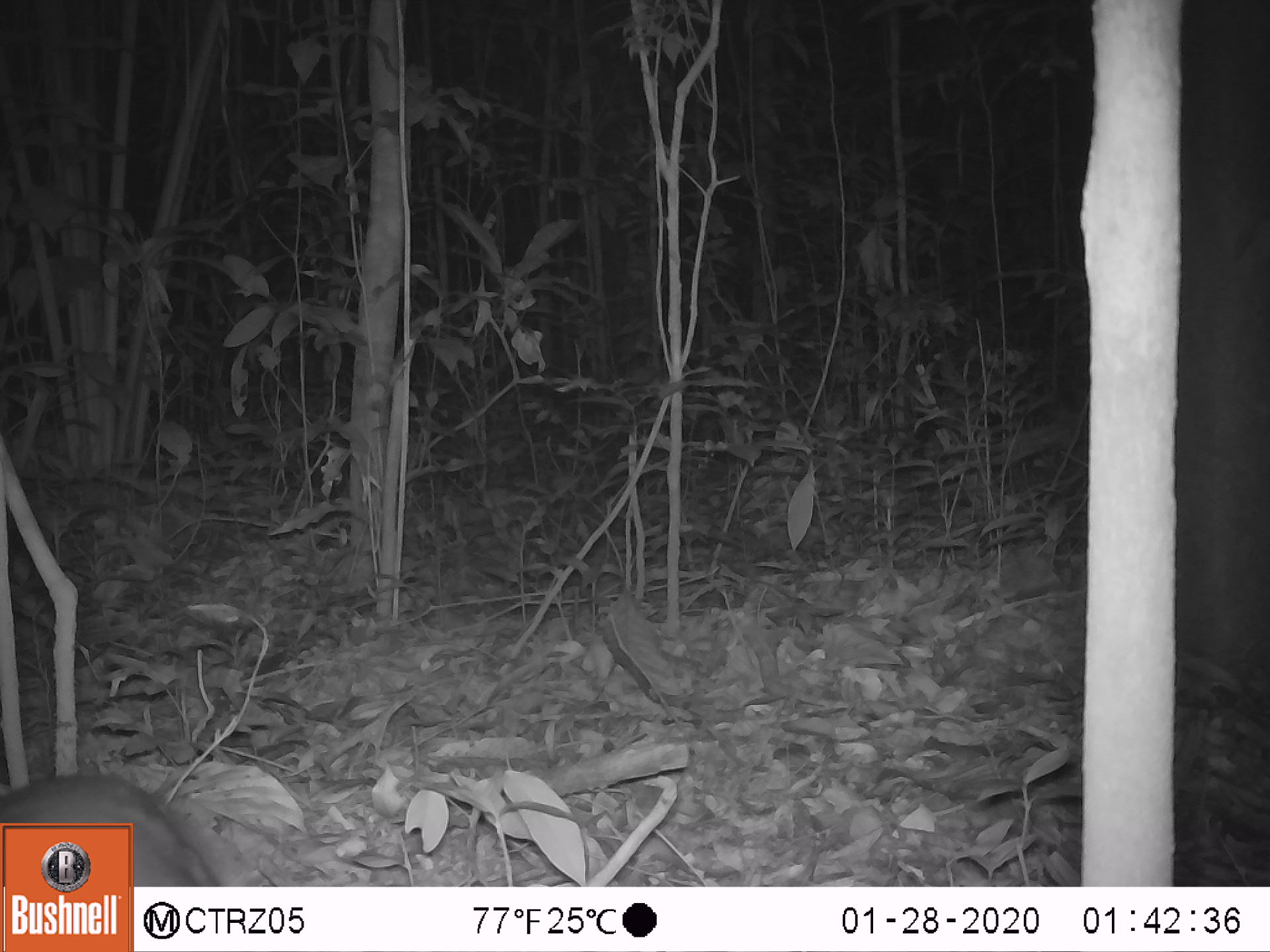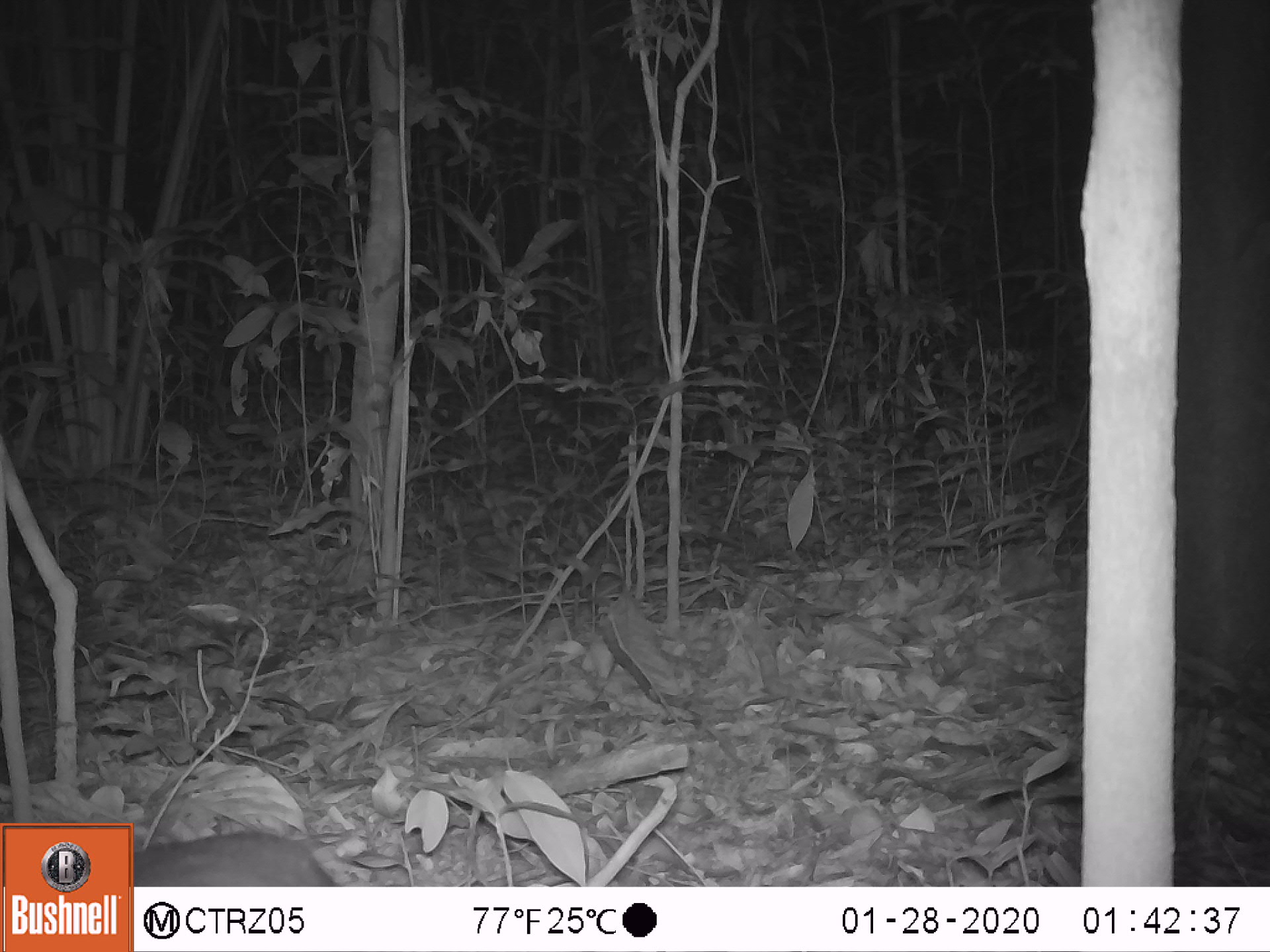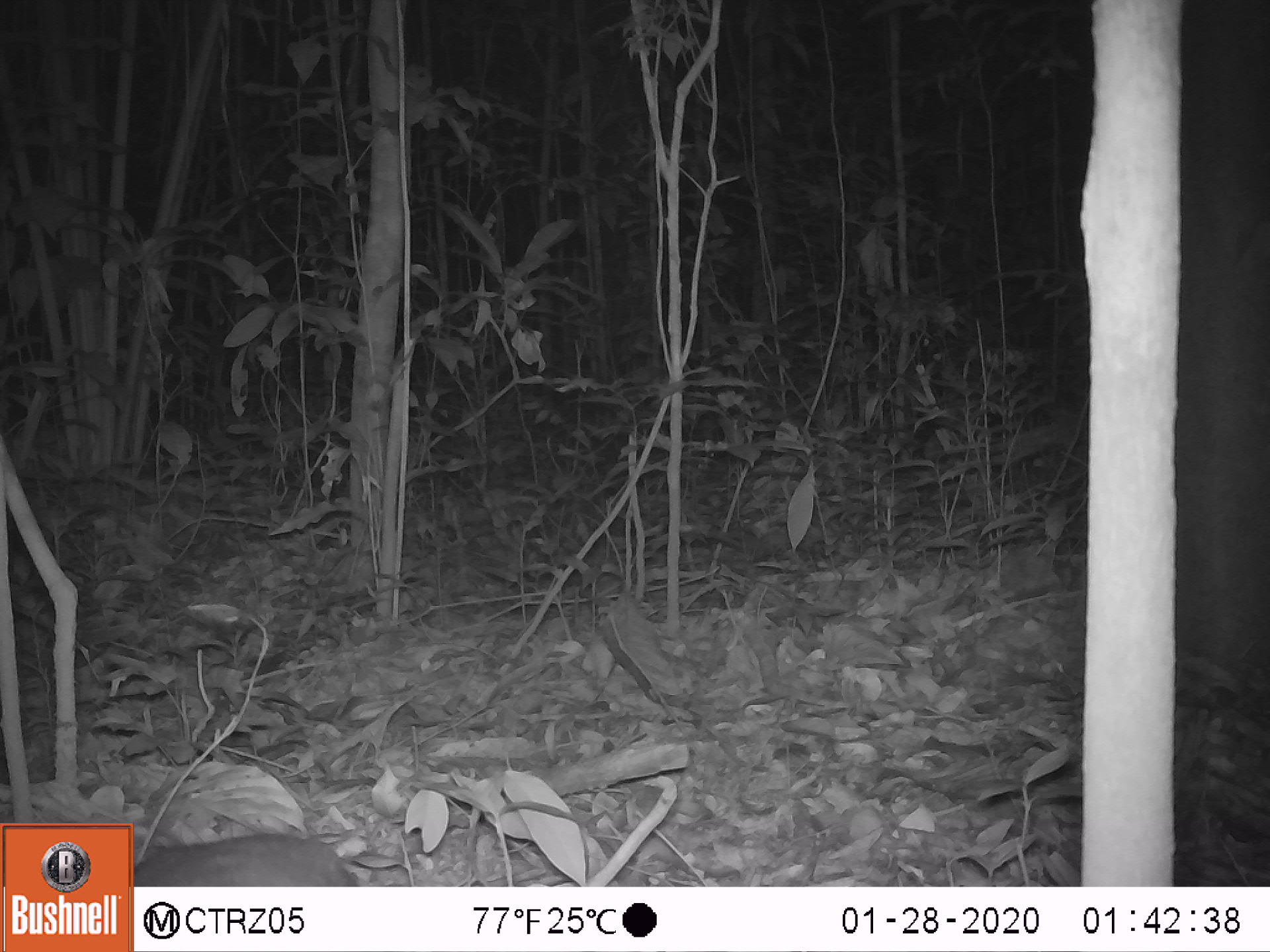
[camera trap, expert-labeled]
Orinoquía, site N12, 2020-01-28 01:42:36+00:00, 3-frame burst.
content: unidentified animal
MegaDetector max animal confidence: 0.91